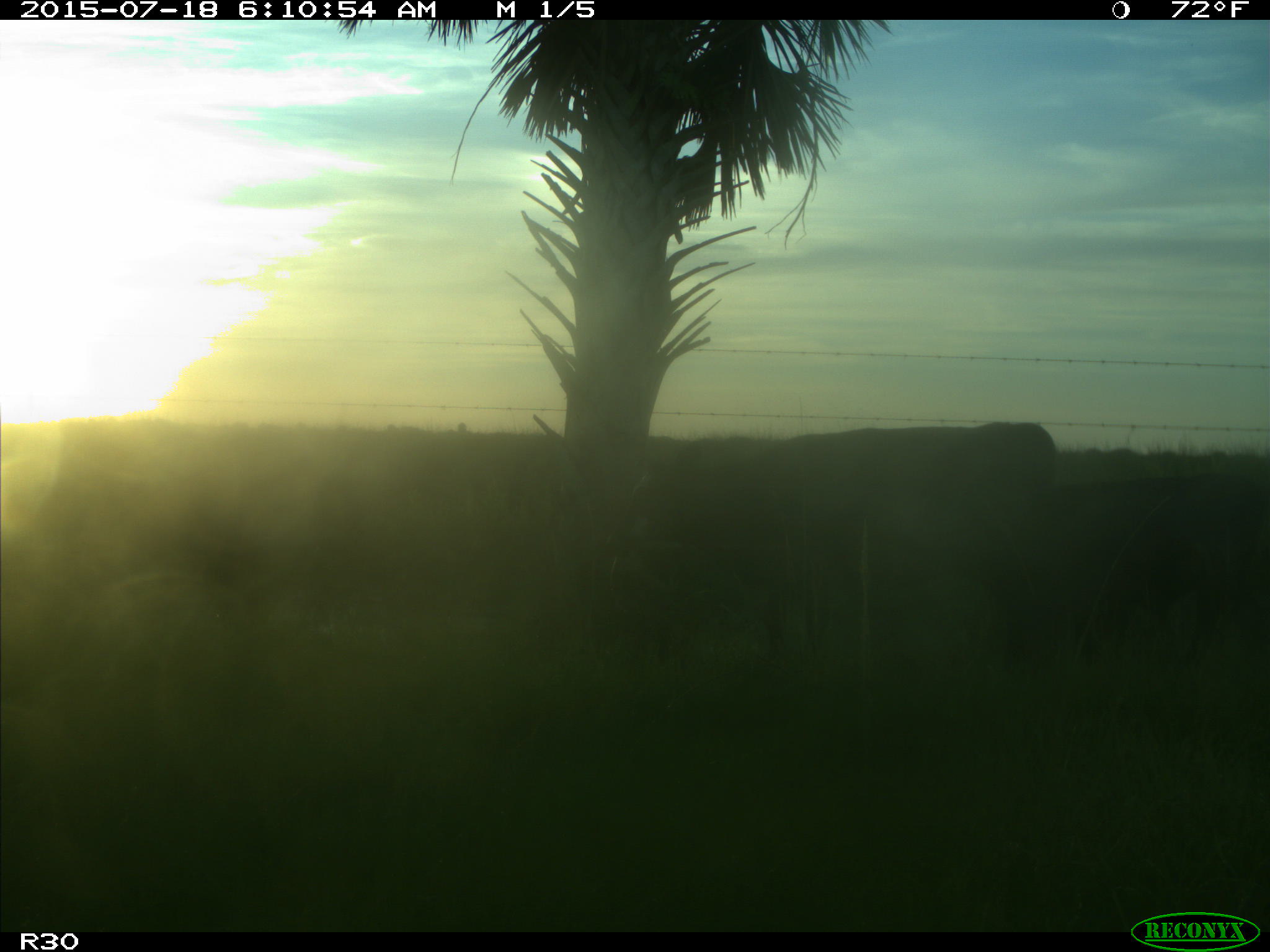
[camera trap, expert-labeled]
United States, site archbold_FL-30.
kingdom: Animalia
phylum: Chordata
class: Mammalia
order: Artiodactyla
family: Bovidae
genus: Bos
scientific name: Bos taurus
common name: domestic cow